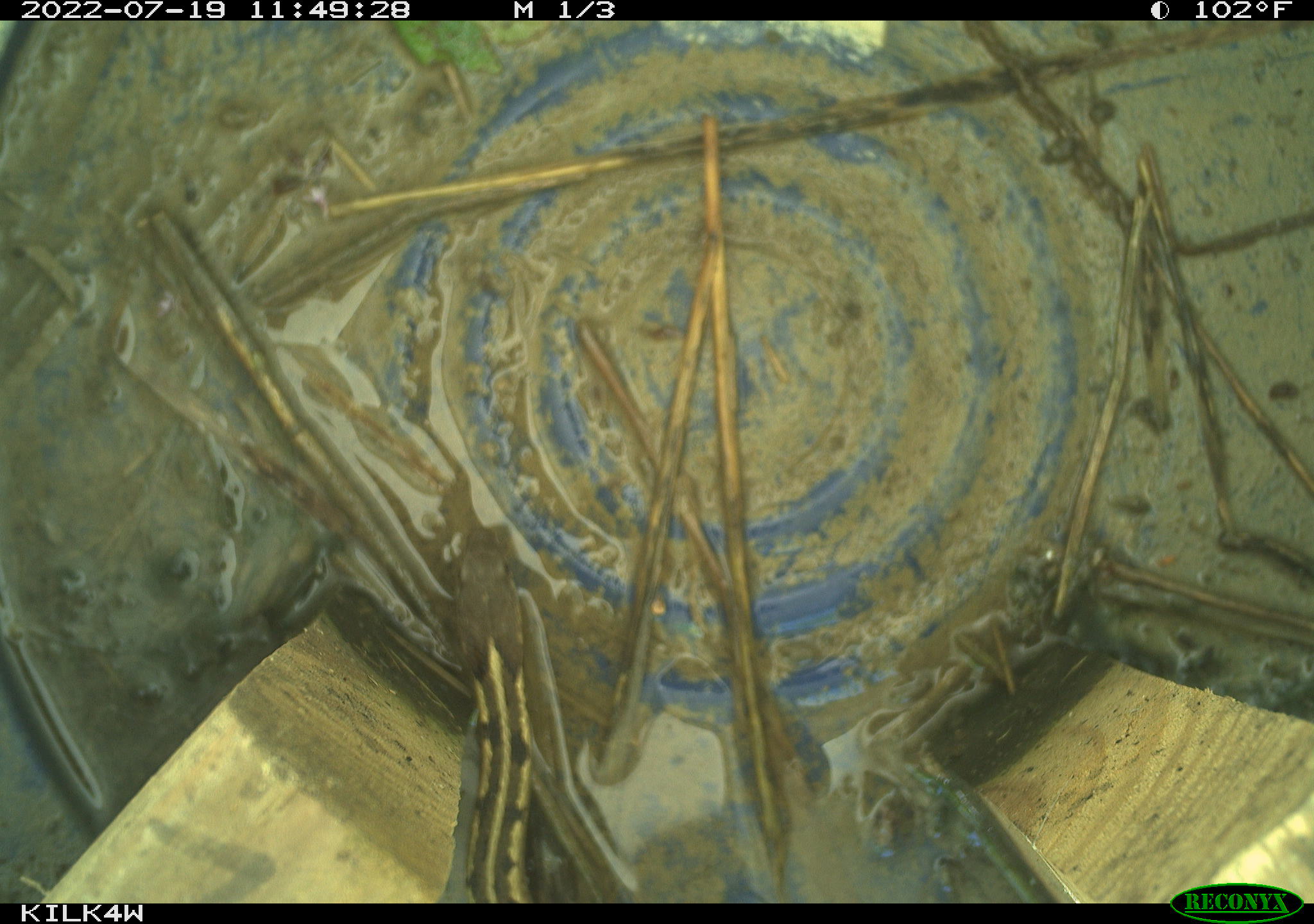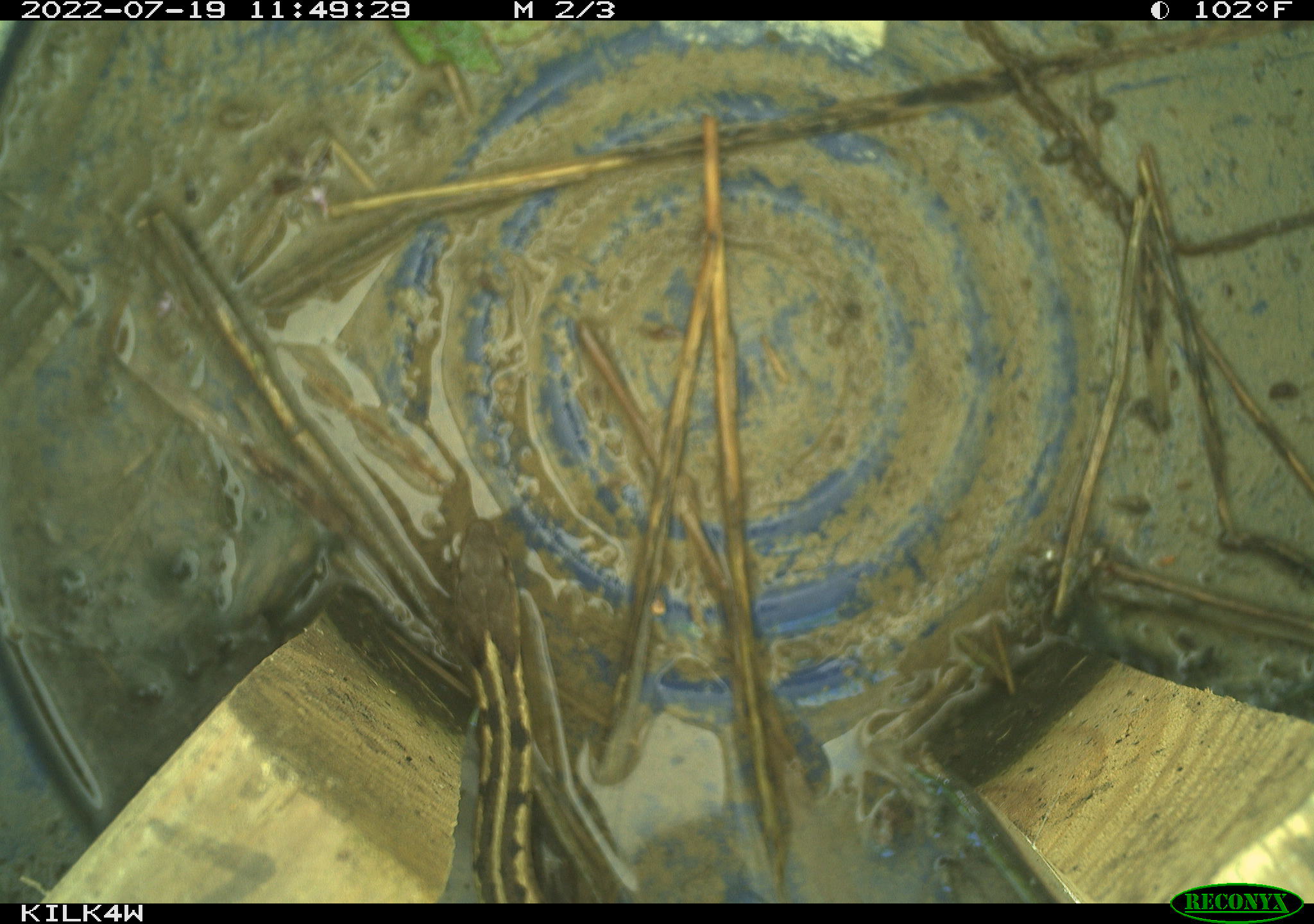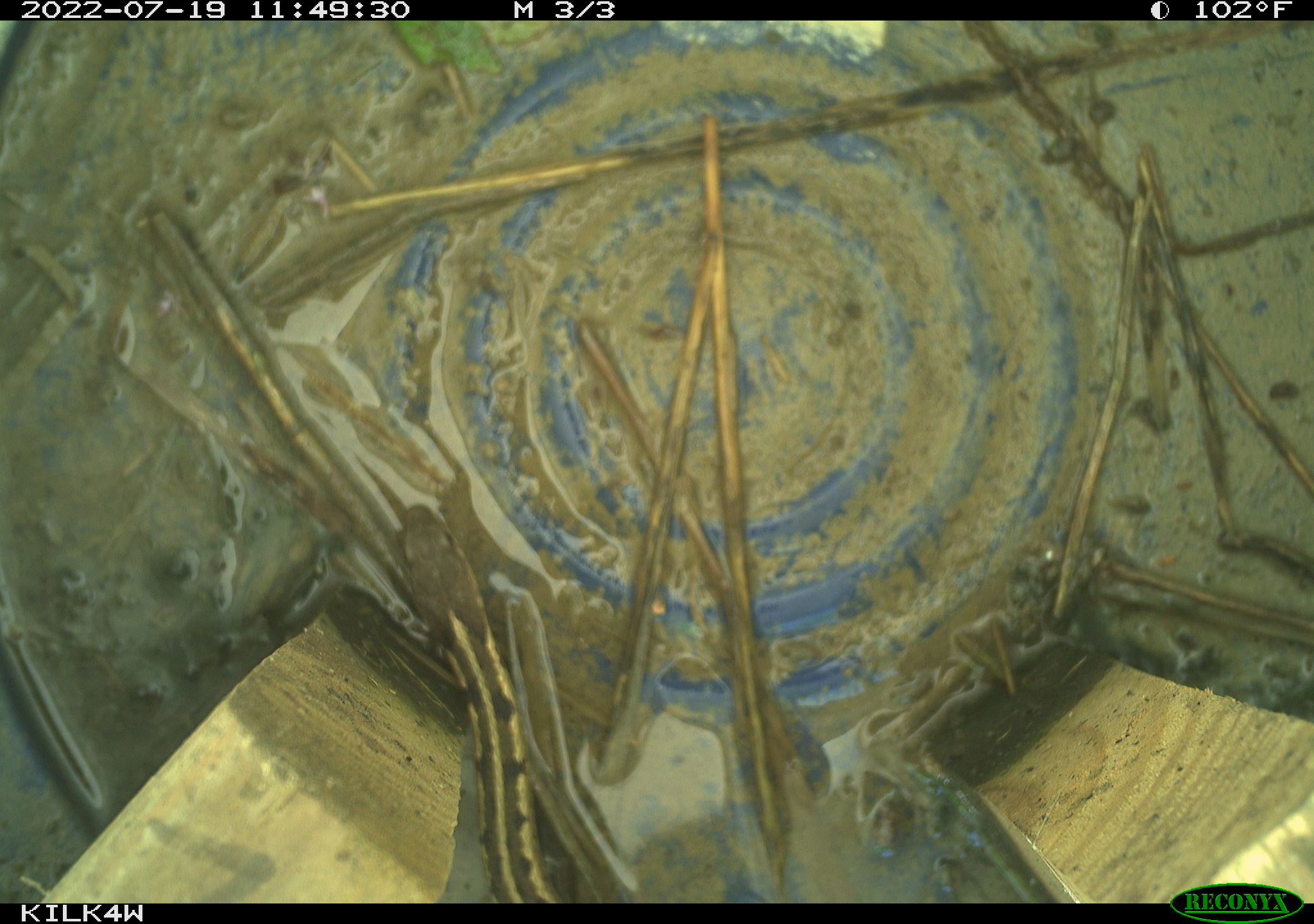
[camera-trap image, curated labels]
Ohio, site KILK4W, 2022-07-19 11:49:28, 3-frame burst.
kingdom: Animalia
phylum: Chordata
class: Reptilia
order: Squamata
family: Colubridae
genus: Thamnophis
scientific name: Thamnophis sirtalis sirtalis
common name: eastern gartersnake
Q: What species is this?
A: Eastern gartersnake (Thamnophis sirtalis sirtalis).